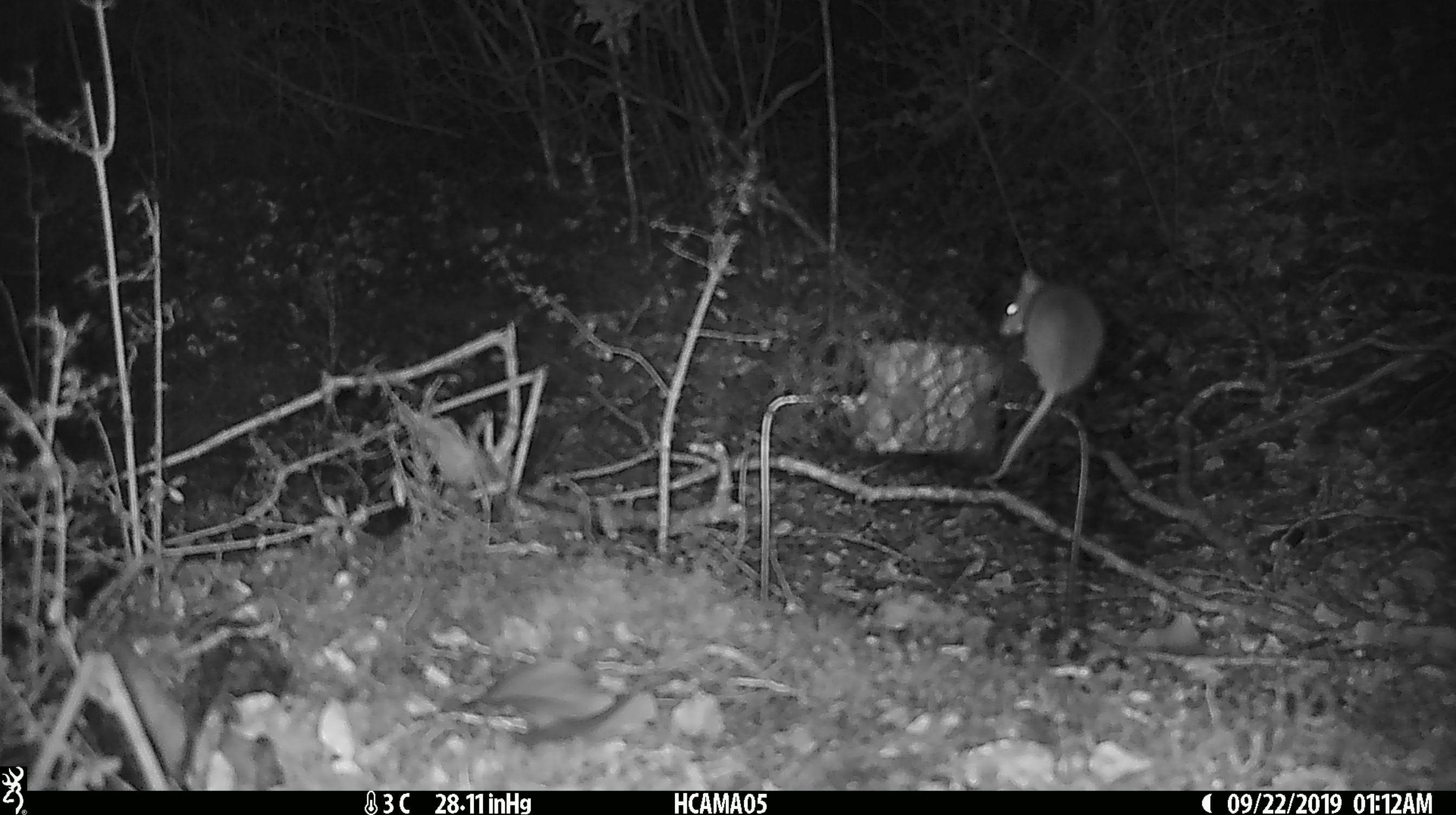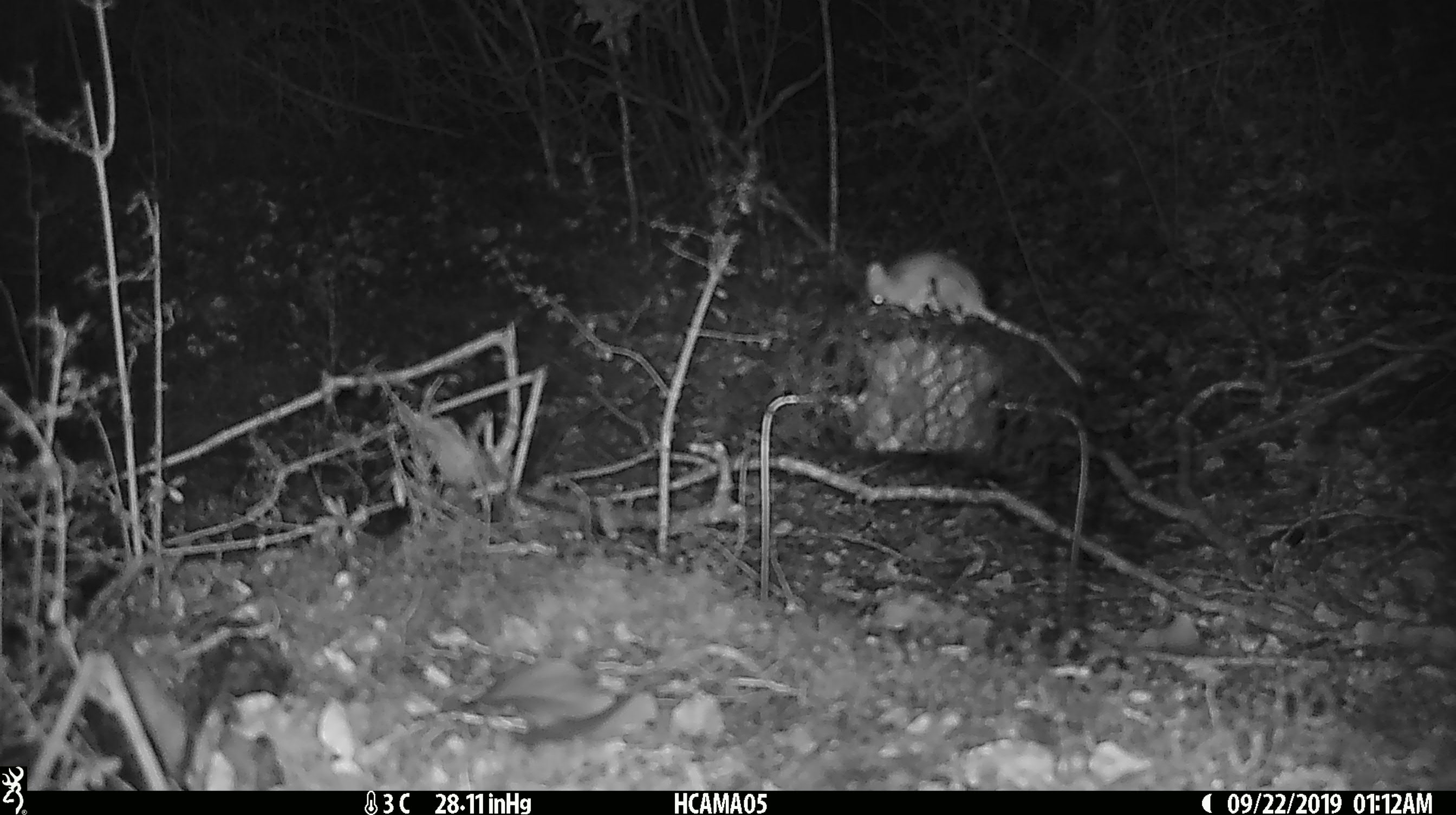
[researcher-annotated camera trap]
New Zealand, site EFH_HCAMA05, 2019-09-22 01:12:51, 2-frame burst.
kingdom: Animalia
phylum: Chordata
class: Mammalia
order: Rodentia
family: Muridae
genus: Mus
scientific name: Mus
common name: mouse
Mouse (Mus).